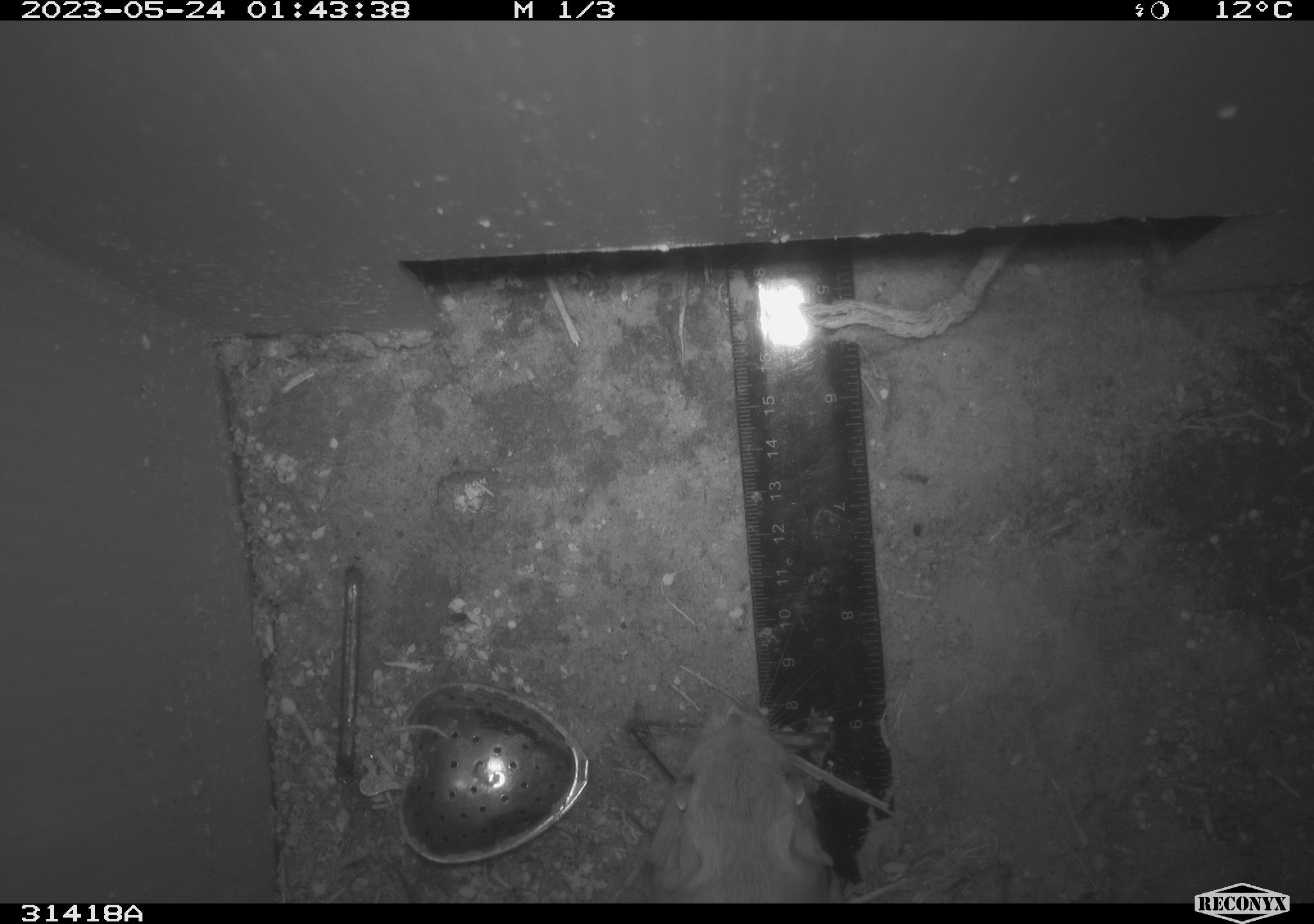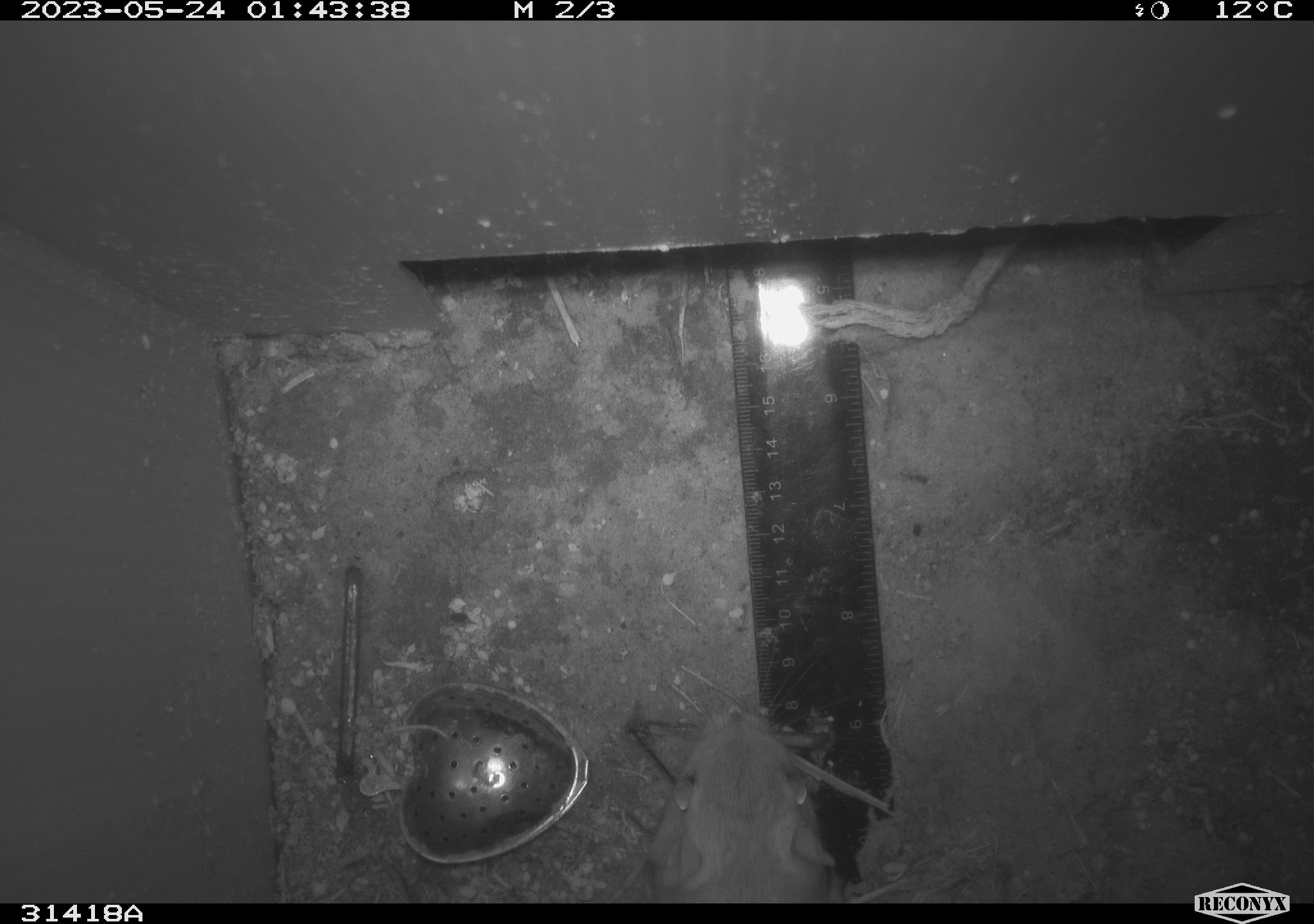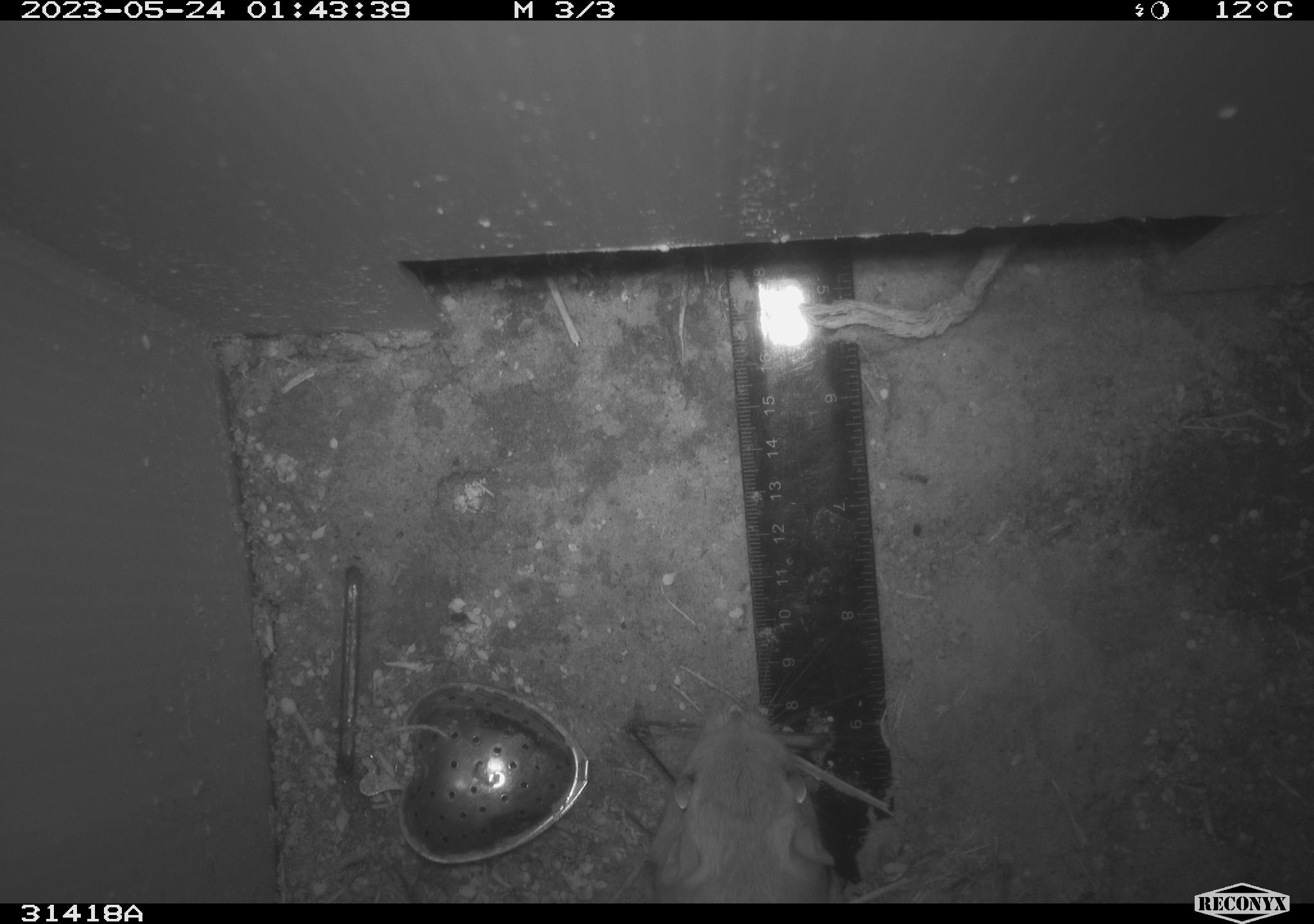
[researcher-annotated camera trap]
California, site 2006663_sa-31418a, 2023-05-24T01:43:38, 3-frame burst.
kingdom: Animalia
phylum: Chordata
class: Mammalia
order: Rodentia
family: Heteromyidae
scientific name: Heteromyidae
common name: kangaroo rats and pocket mice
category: heteromyidae family